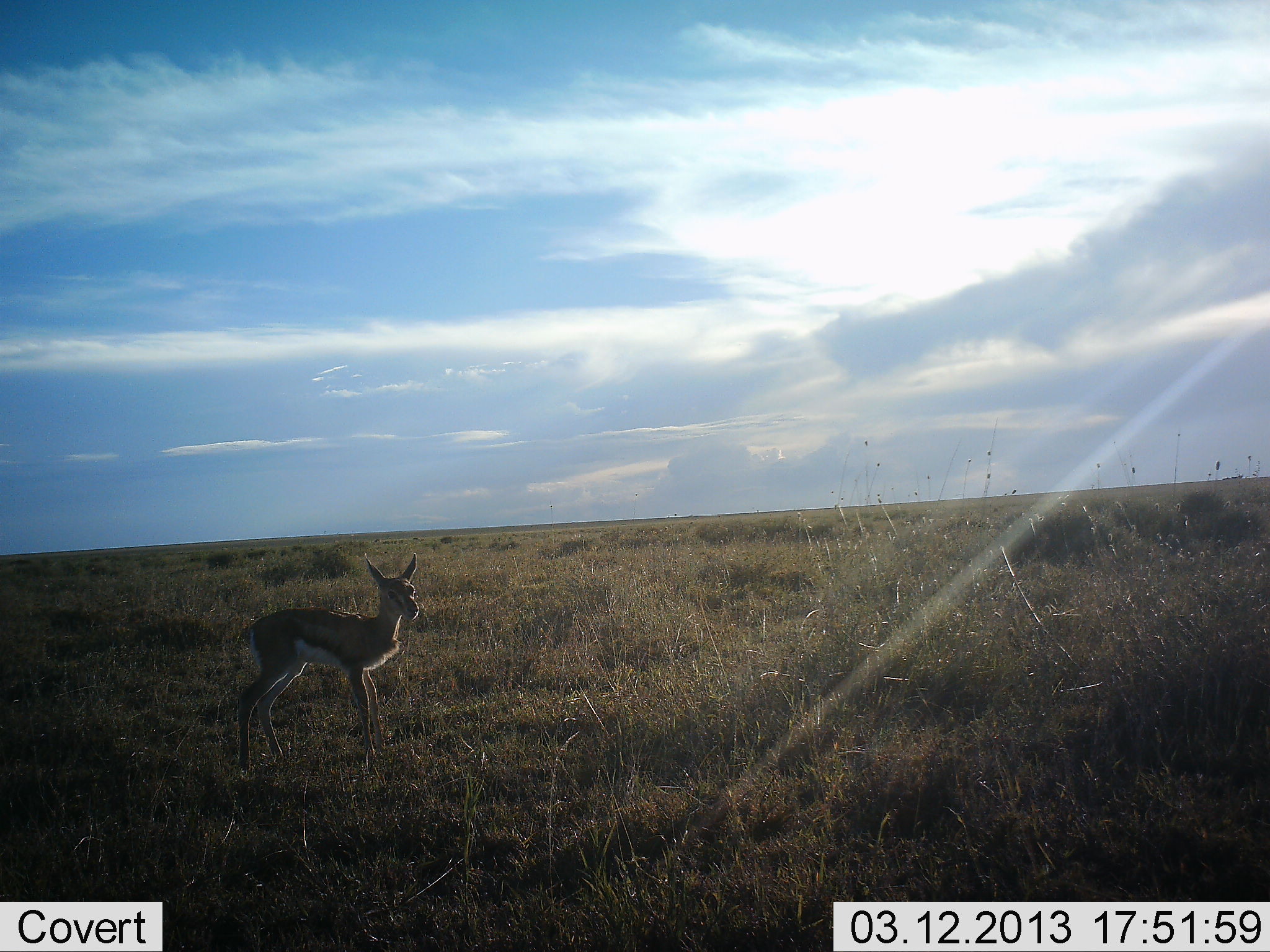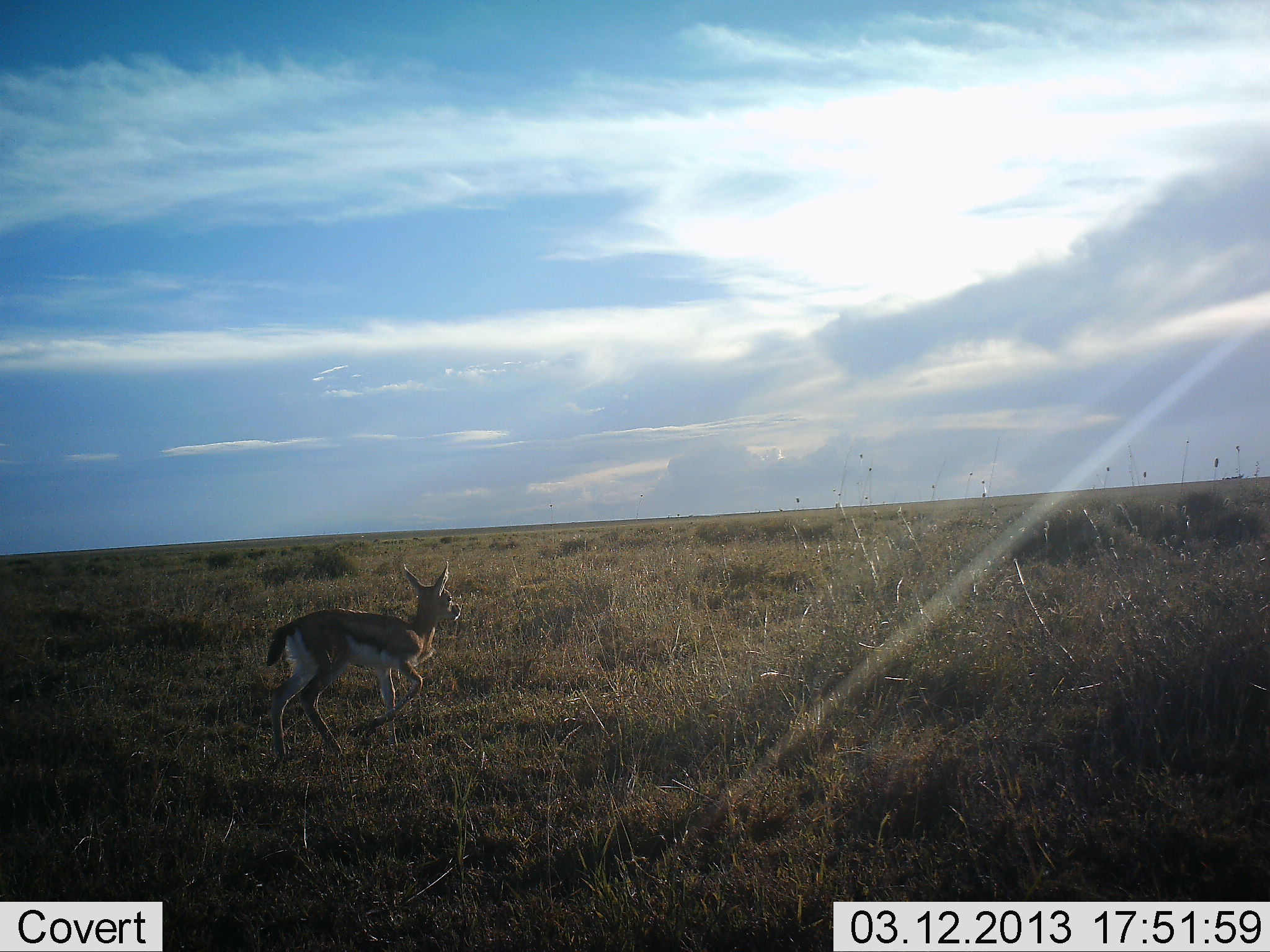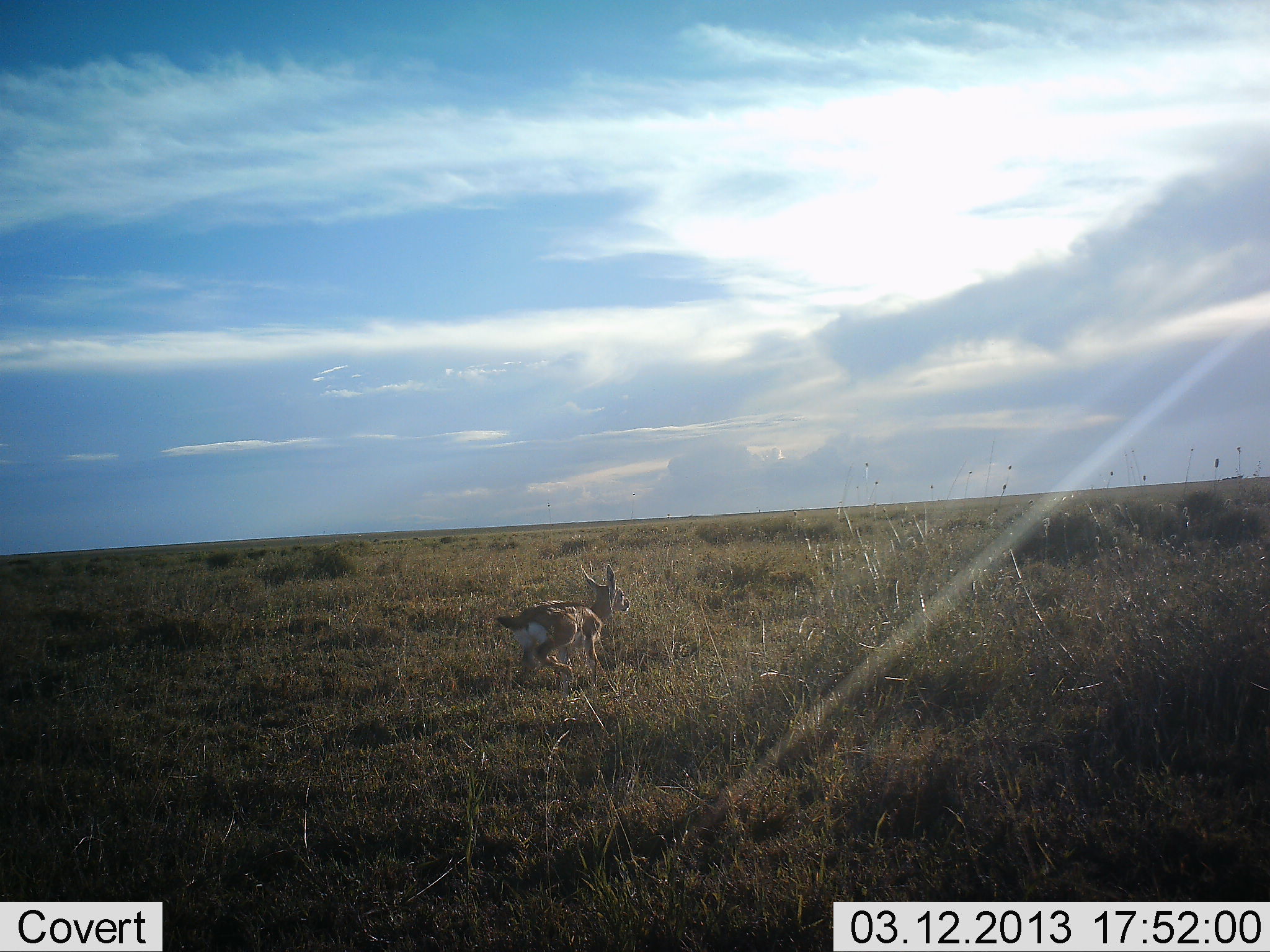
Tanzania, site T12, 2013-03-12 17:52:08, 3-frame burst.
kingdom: Animalia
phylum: Chordata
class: Mammalia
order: Artiodactyla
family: Bovidae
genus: Eudorcas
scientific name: Eudorcas thomsonii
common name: thomson's gazelle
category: gazellethomsons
Gazellethomsons (thomson's gazelle) (Eudorcas thomsonii), count 1. Behavior (volunteer vote fractions): standing 10%, resting 0%, moving 97%, interacting 0%. Young present (vote fraction): 17%. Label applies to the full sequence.